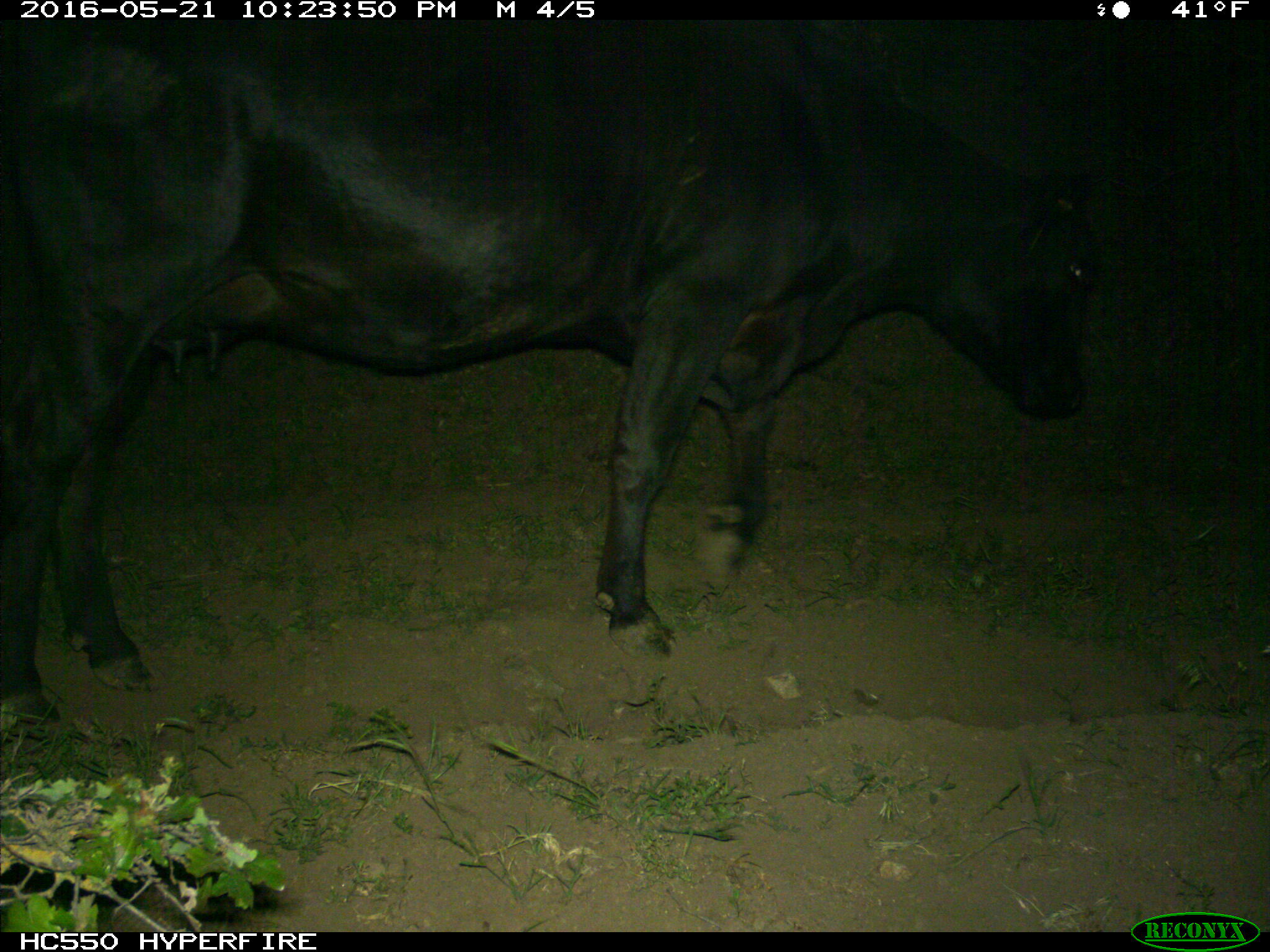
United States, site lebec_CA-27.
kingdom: Animalia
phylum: Chordata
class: Mammalia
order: Artiodactyla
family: Bovidae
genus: Bos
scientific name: Bos taurus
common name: domestic cow